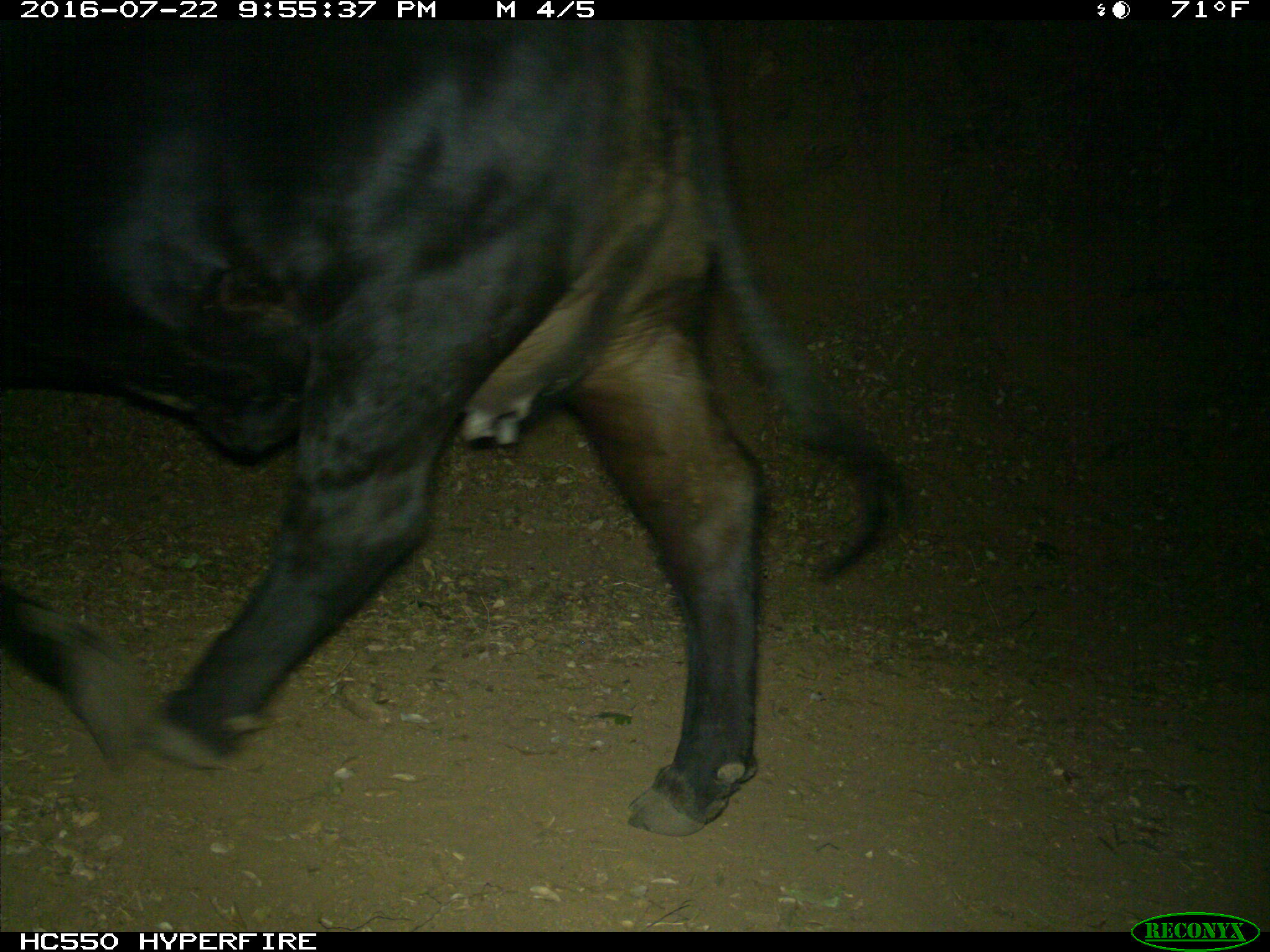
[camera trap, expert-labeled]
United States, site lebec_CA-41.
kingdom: Animalia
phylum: Chordata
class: Mammalia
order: Artiodactyla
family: Bovidae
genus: Bos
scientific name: Bos taurus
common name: domestic cow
Bos taurus (domestic cow).